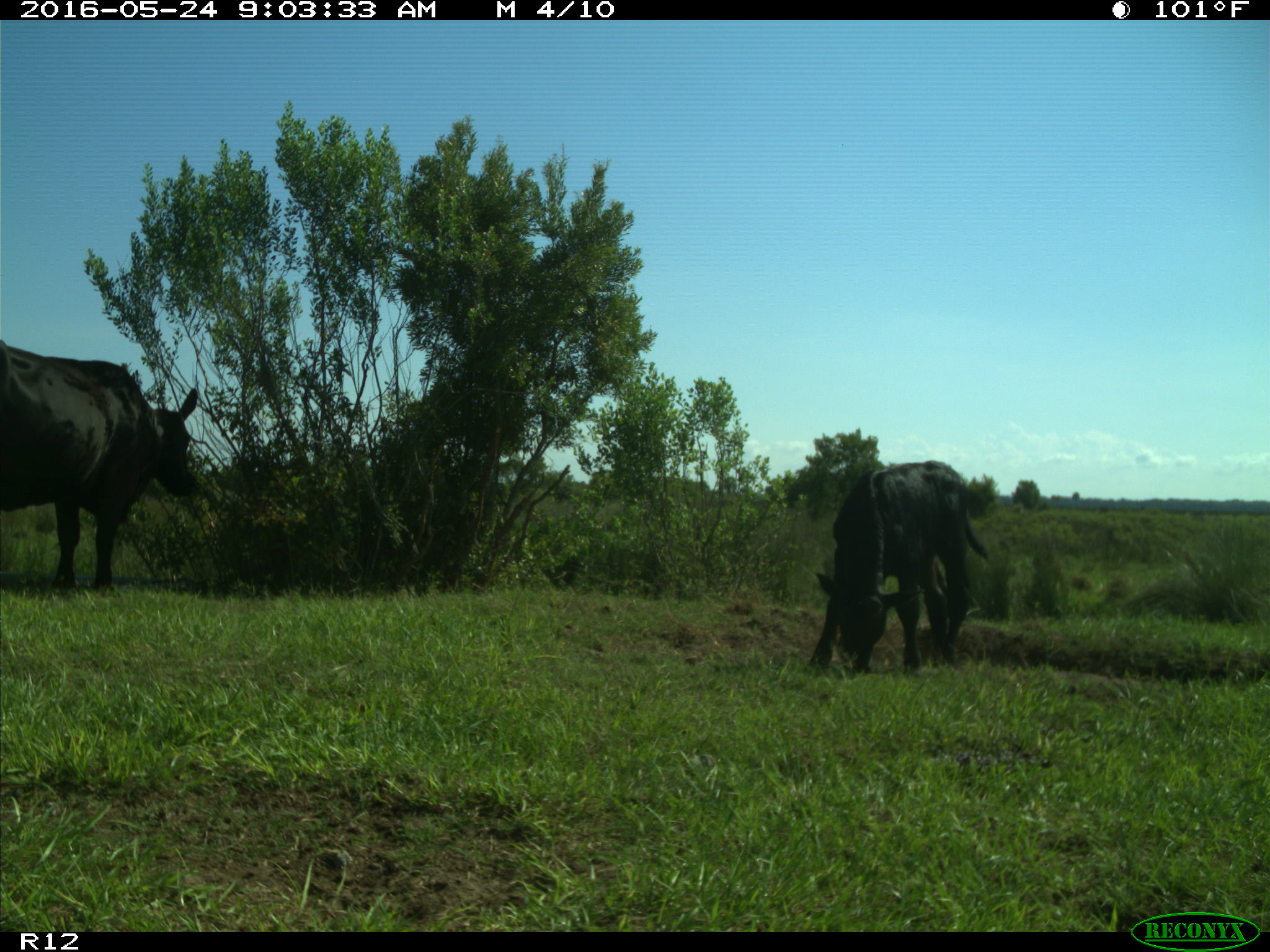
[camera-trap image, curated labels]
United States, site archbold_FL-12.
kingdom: Animalia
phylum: Chordata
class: Mammalia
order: Artiodactyla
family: Bovidae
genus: Bos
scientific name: Bos taurus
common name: domestic cow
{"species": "Bos taurus (domestic cow)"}